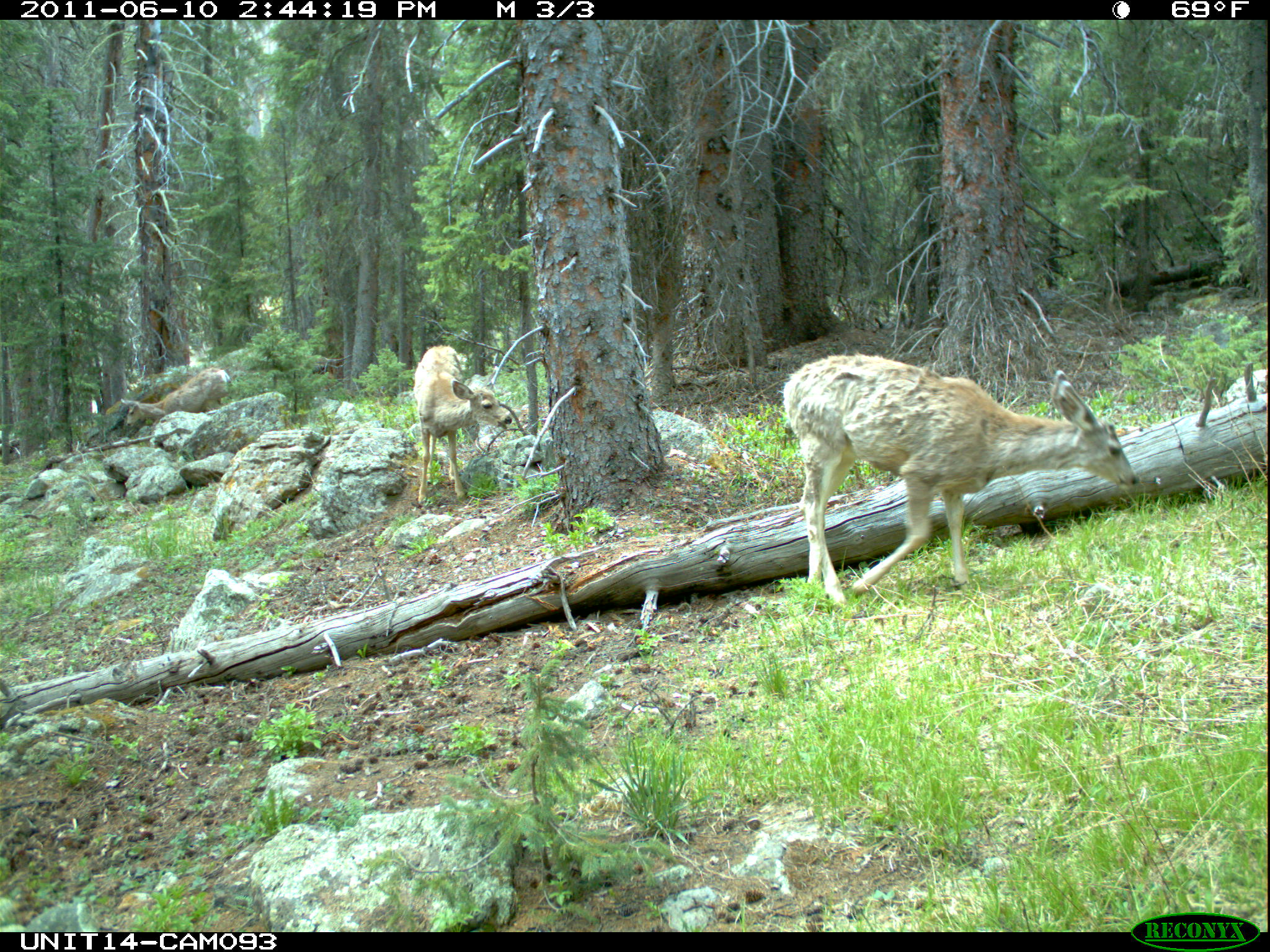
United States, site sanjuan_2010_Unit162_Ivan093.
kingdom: Animalia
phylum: Chordata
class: Mammalia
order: Artiodactyla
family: Cervidae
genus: Odocoileus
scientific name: Odocoileus hemionus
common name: mule deer